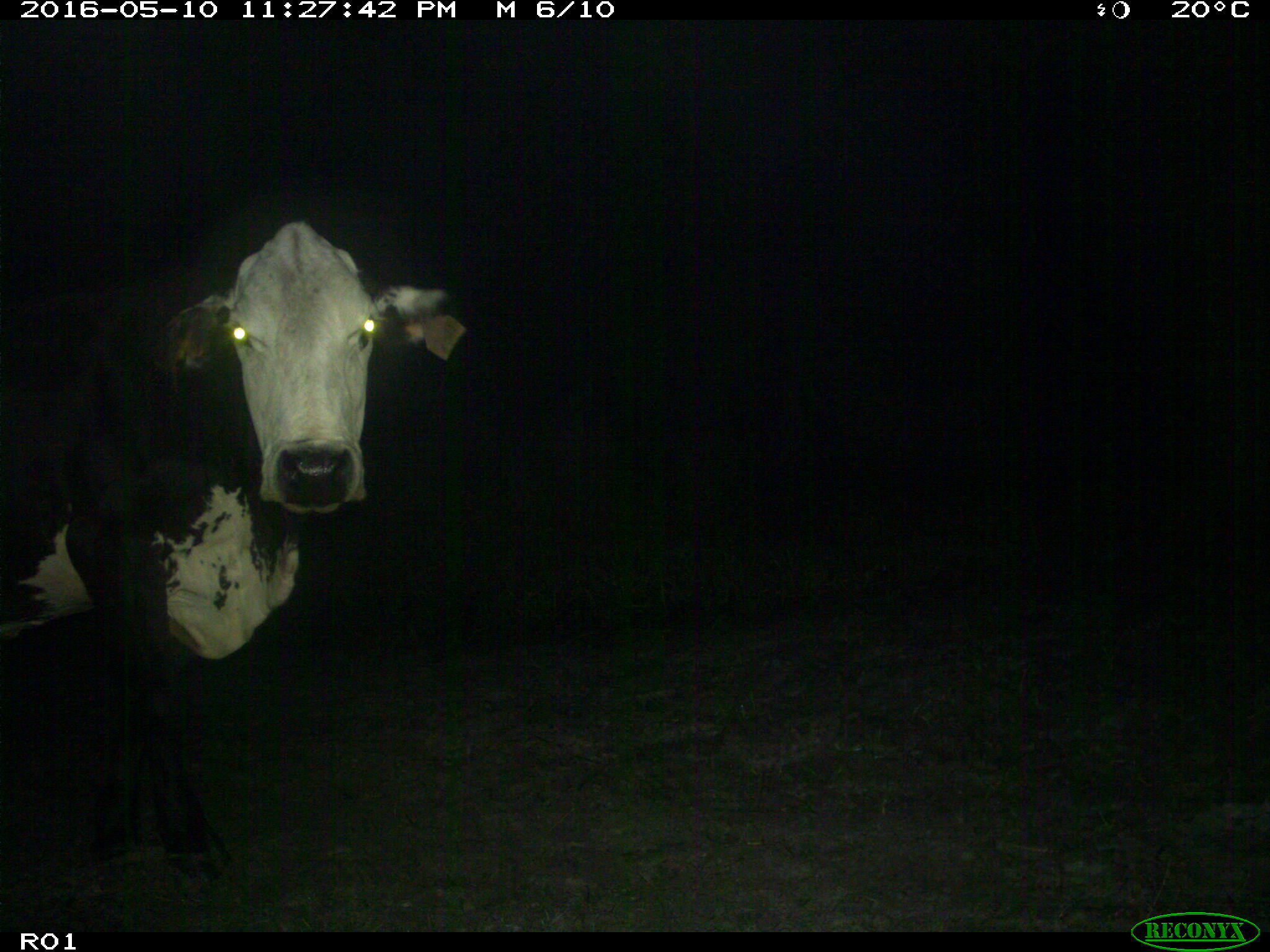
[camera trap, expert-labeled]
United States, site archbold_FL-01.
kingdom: Animalia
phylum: Chordata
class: Mammalia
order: Artiodactyla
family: Bovidae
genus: Bos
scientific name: Bos taurus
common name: domestic cow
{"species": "Bos taurus (domestic cow)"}